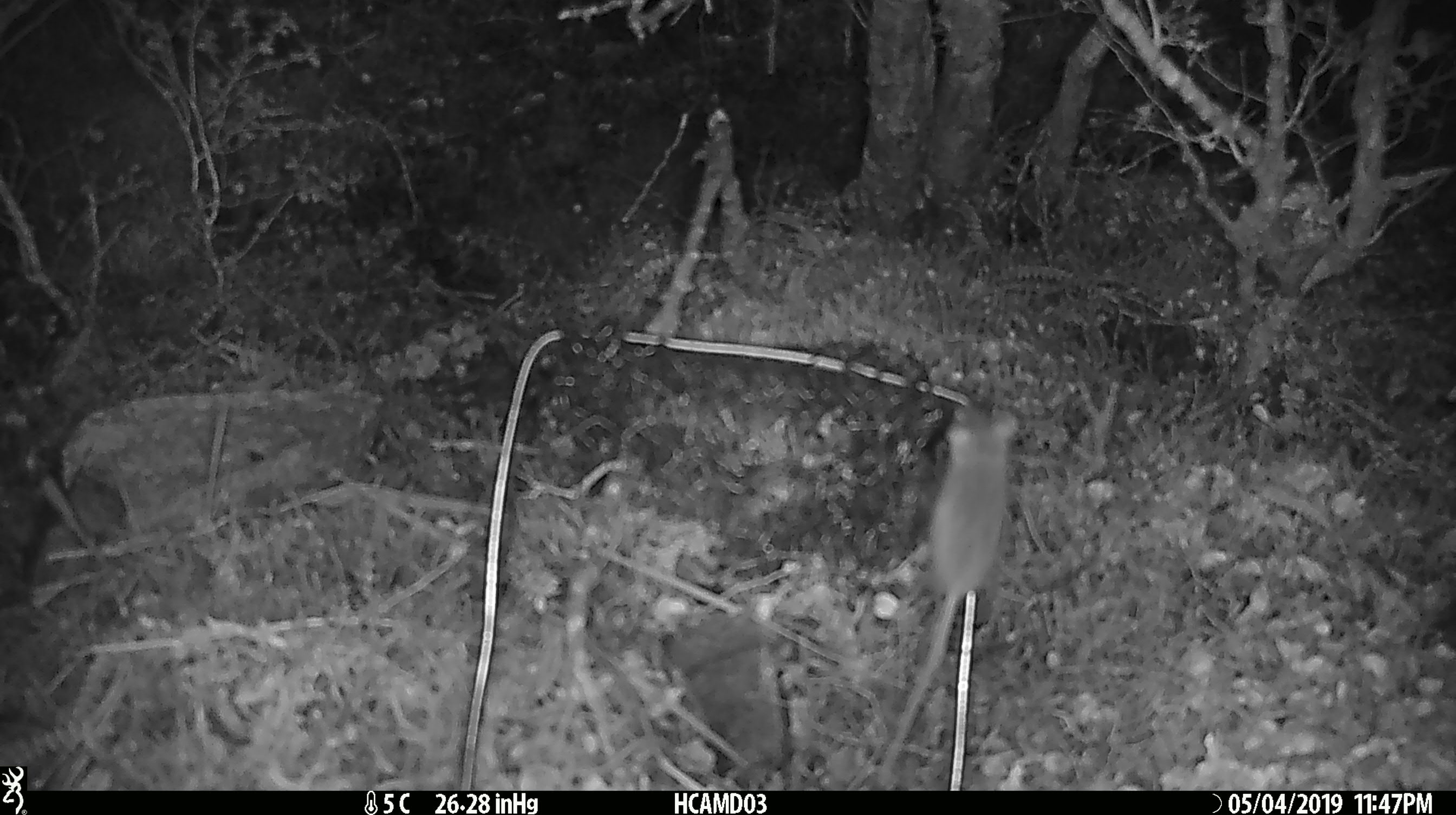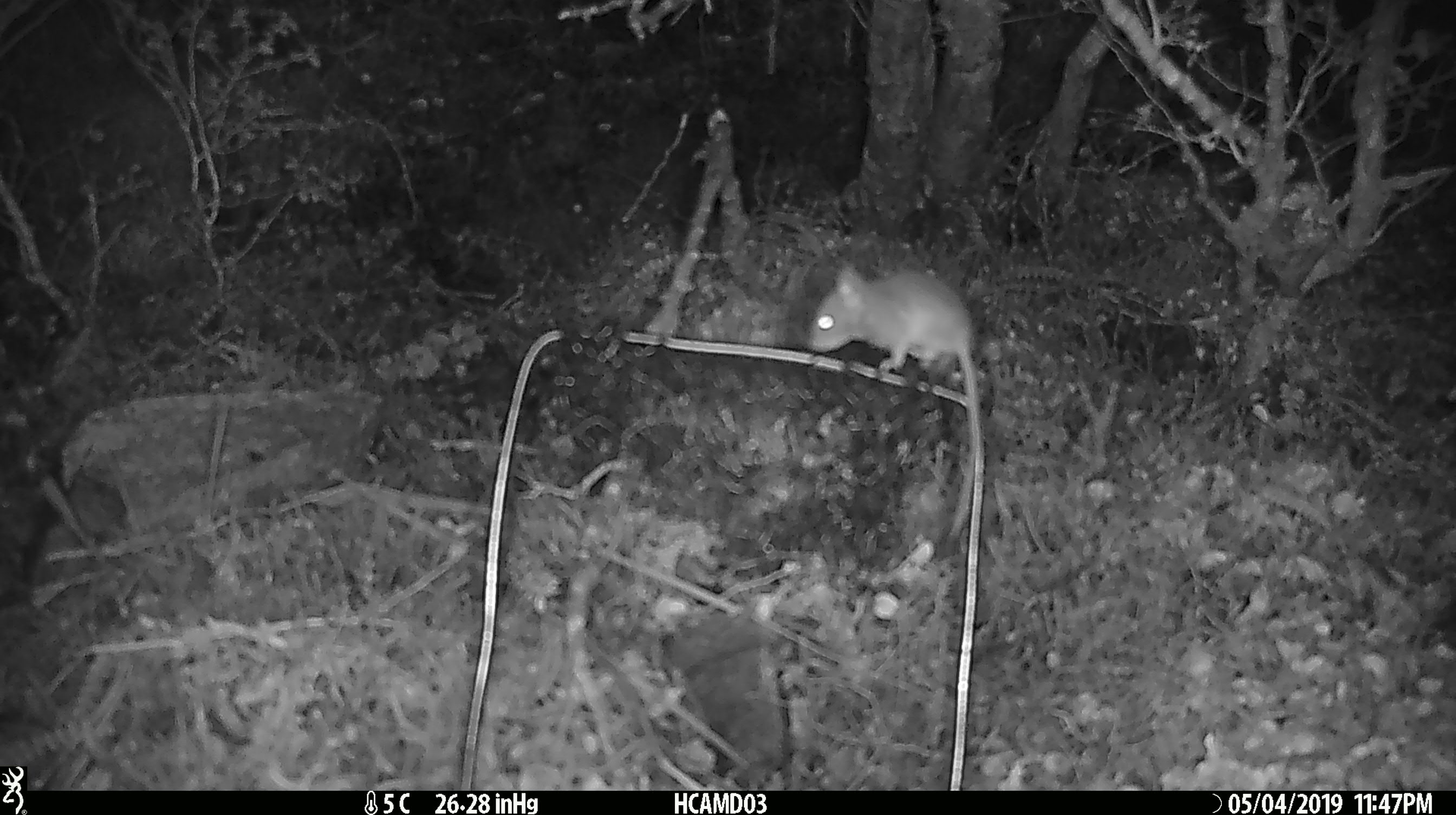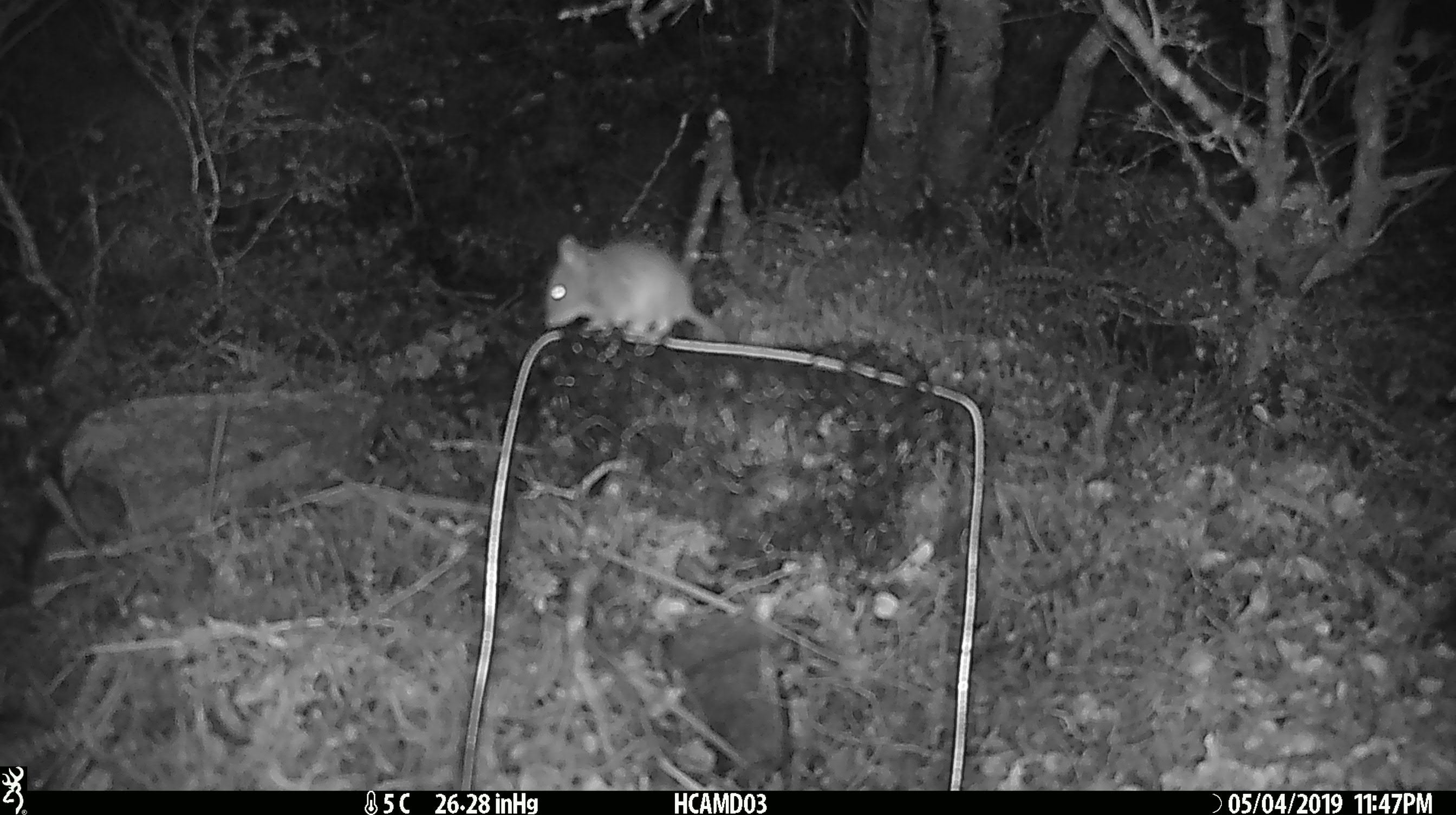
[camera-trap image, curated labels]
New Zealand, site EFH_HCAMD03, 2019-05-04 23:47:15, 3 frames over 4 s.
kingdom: Animalia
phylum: Chordata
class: Mammalia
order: Rodentia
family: Muridae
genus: Mus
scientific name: Mus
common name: mouse